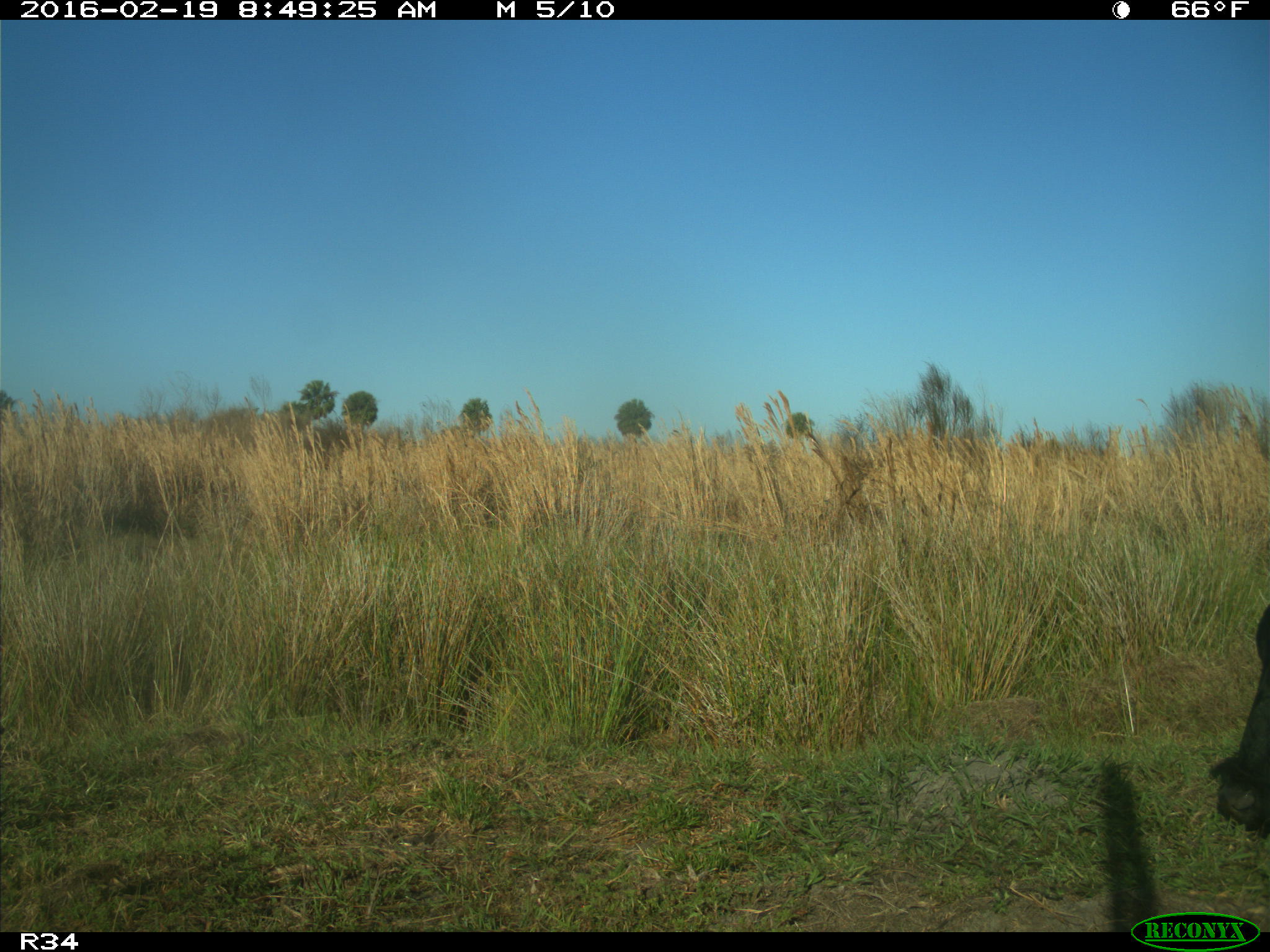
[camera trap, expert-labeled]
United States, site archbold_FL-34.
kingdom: Animalia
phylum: Chordata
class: Mammalia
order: Artiodactyla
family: Bovidae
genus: Bos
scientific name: Bos taurus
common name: domestic cow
Bos taurus (domestic cow).